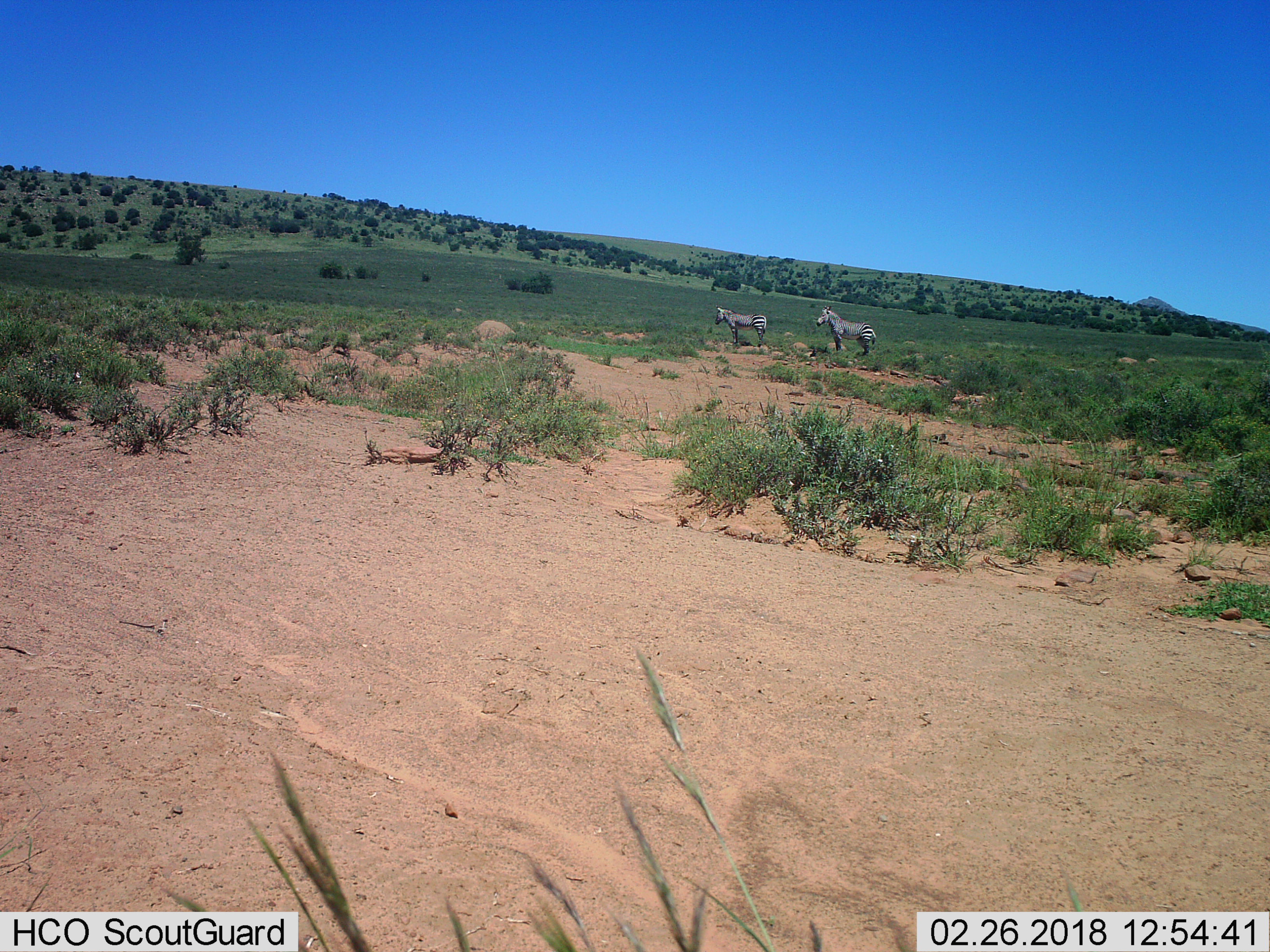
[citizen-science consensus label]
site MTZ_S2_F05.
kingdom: Animalia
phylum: Chordata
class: Mammalia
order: Perissodactyla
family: Equidae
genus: Equus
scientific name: Equus zebra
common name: mountain zebra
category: zebramountain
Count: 2.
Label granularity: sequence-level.